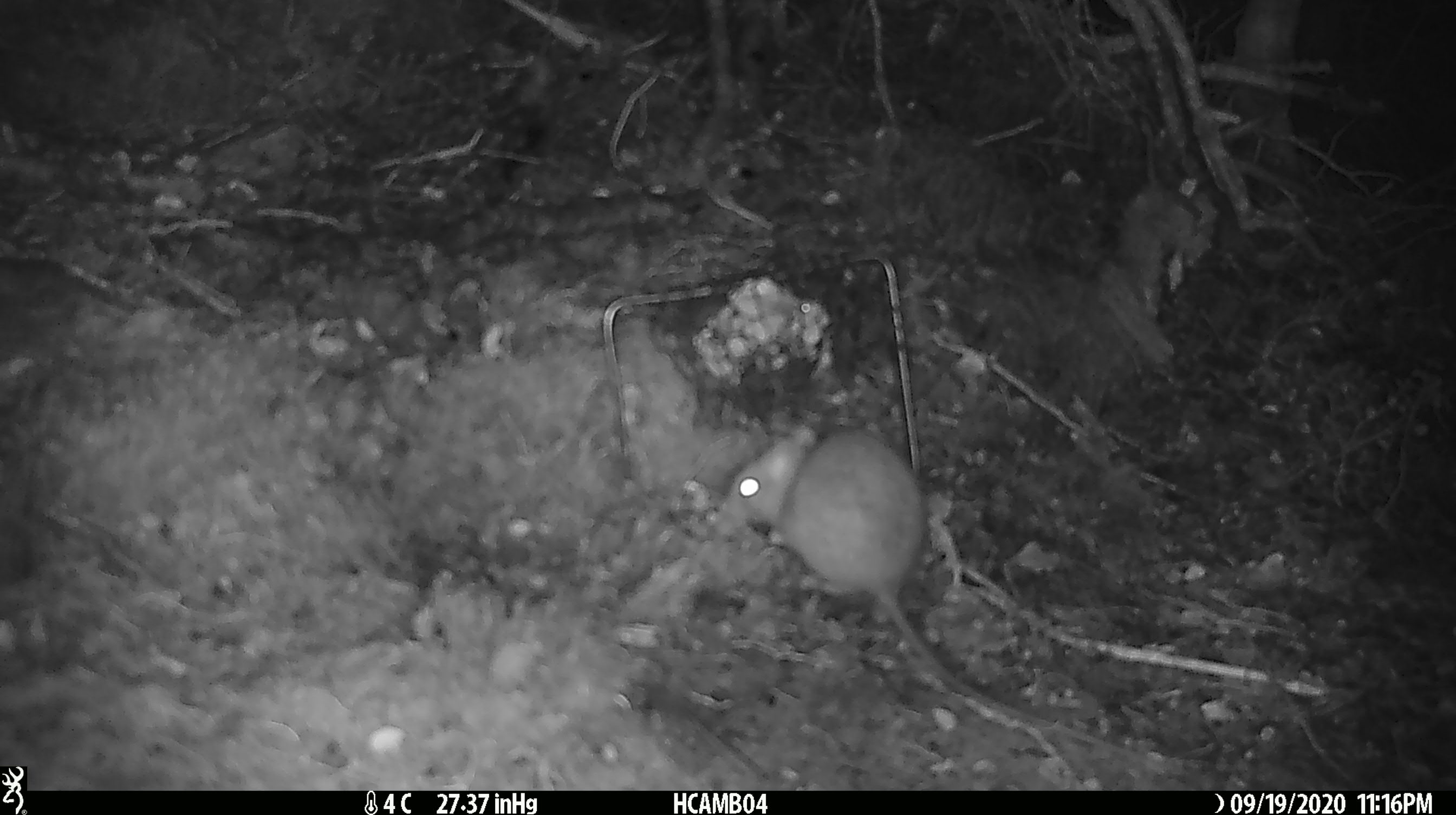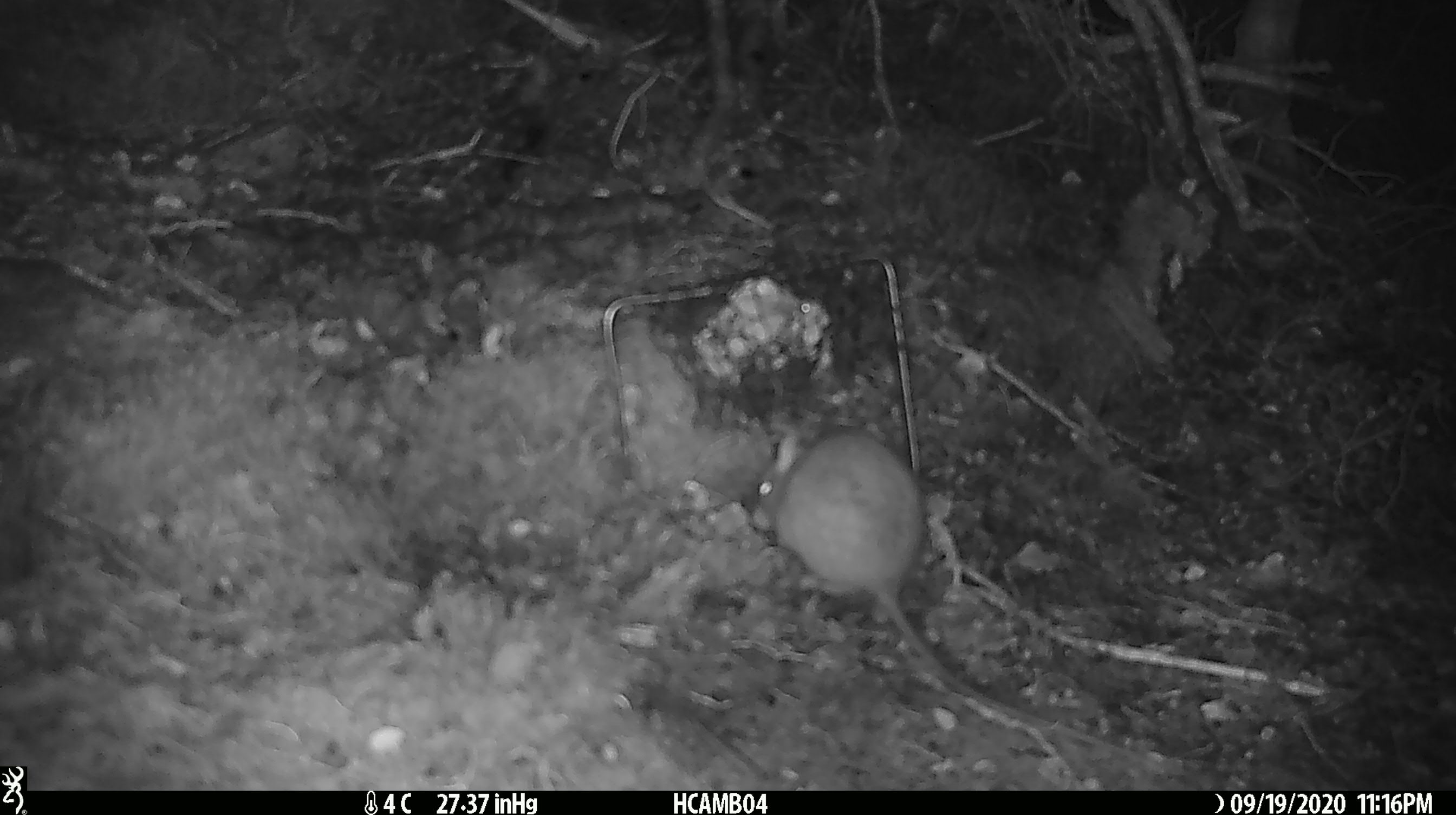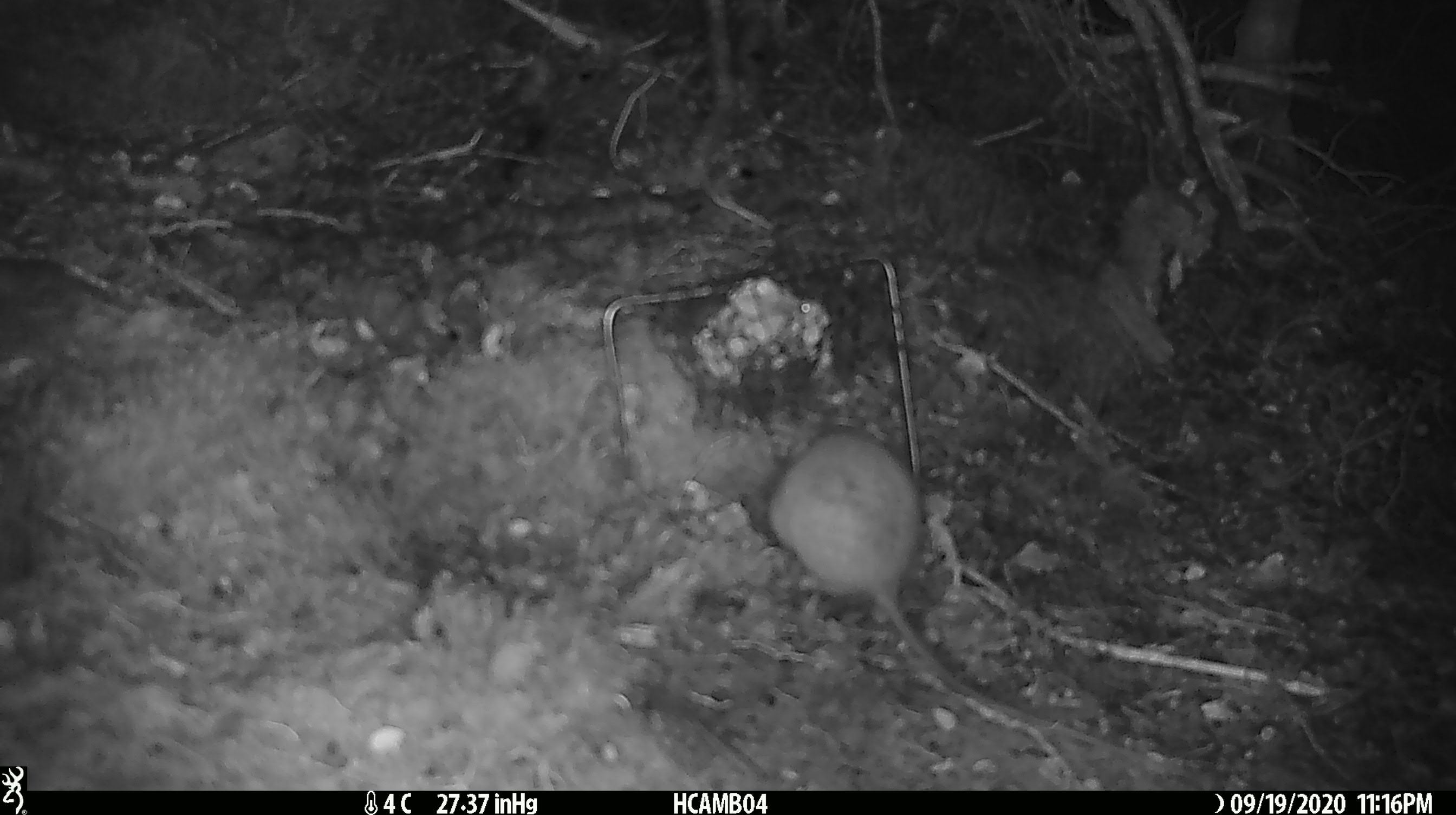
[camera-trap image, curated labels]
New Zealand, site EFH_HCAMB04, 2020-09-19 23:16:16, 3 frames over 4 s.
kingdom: Animalia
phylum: Chordata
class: Mammalia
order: Rodentia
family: Muridae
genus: Rattus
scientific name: Rattus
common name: rat